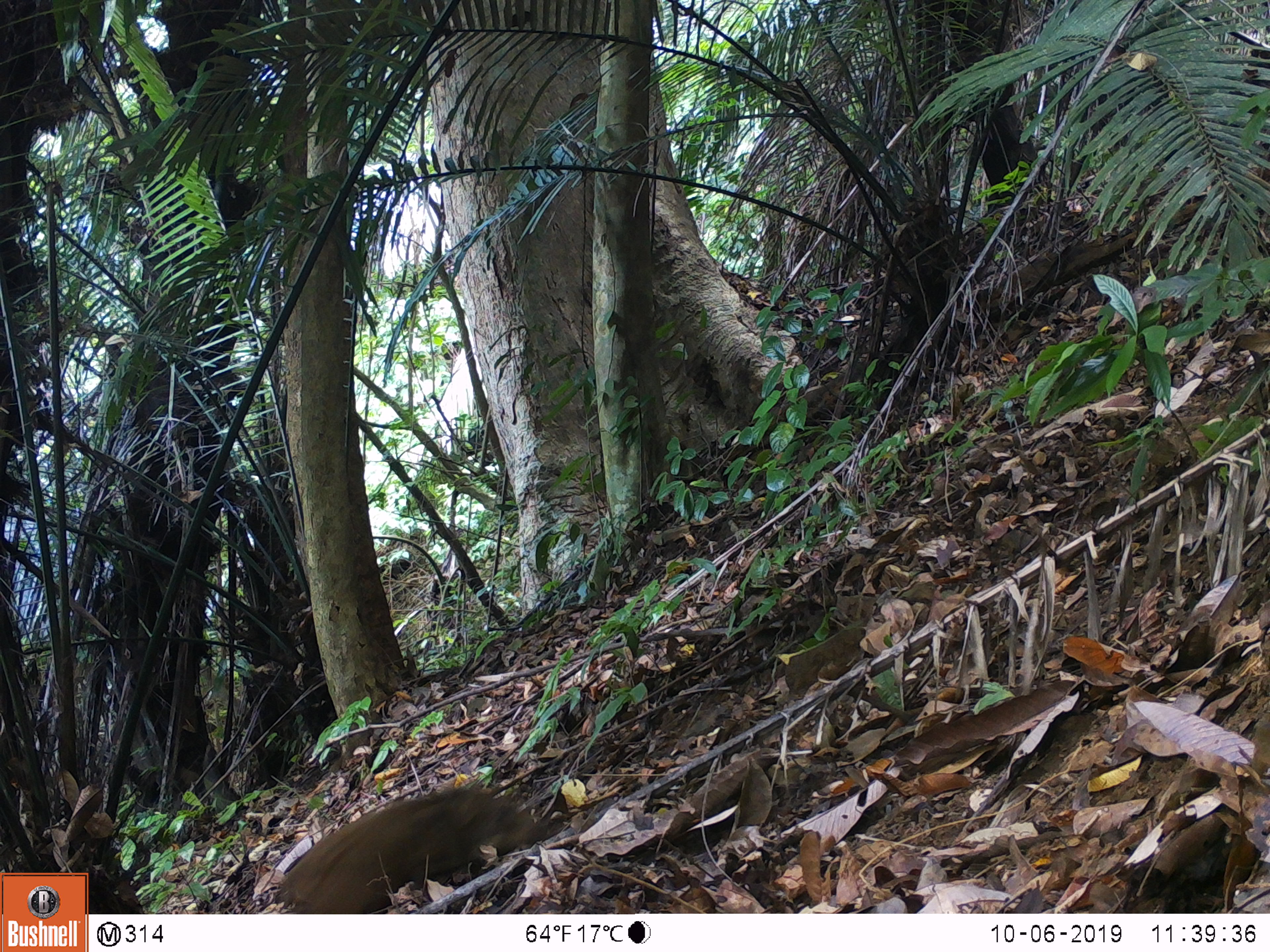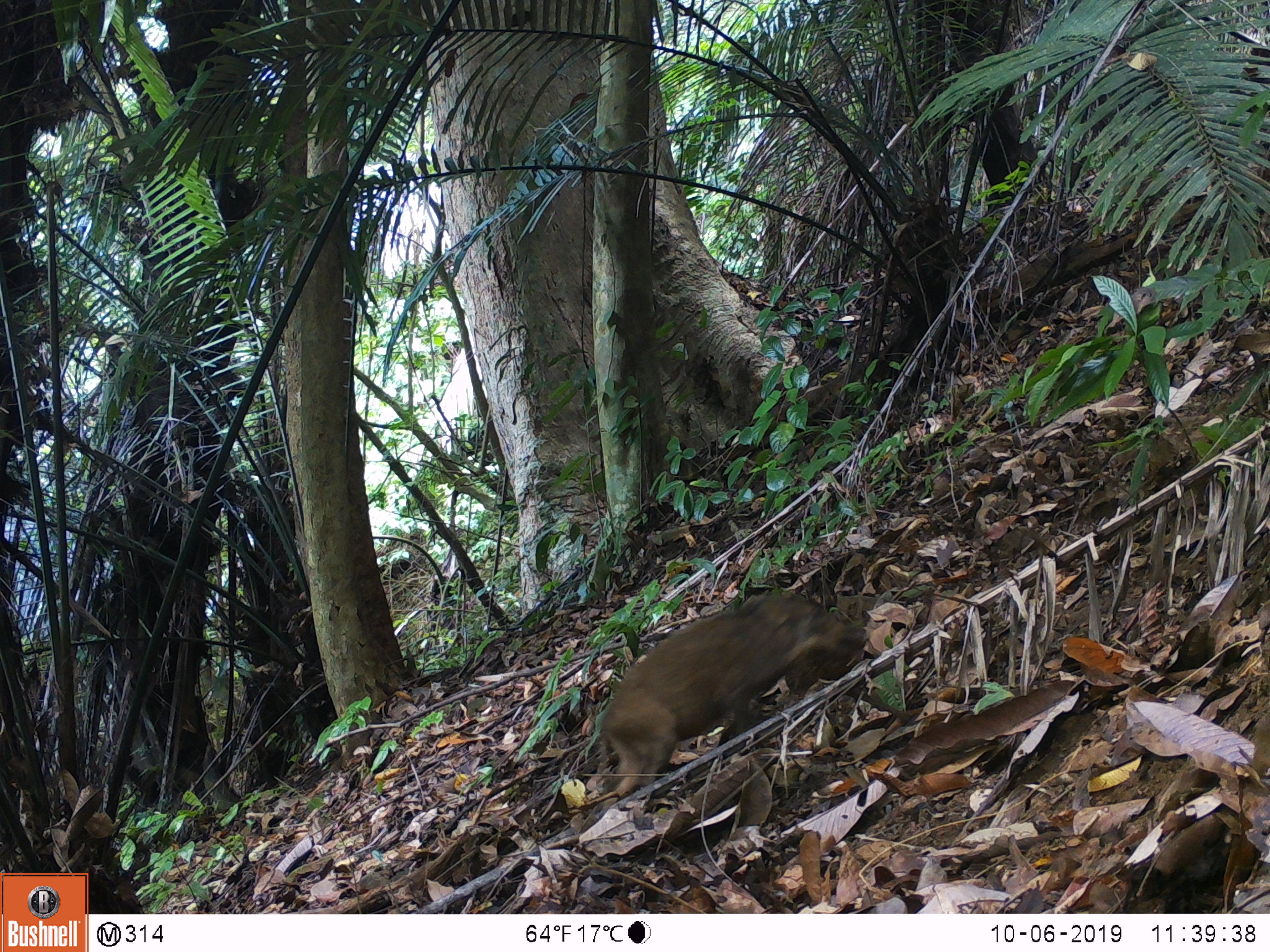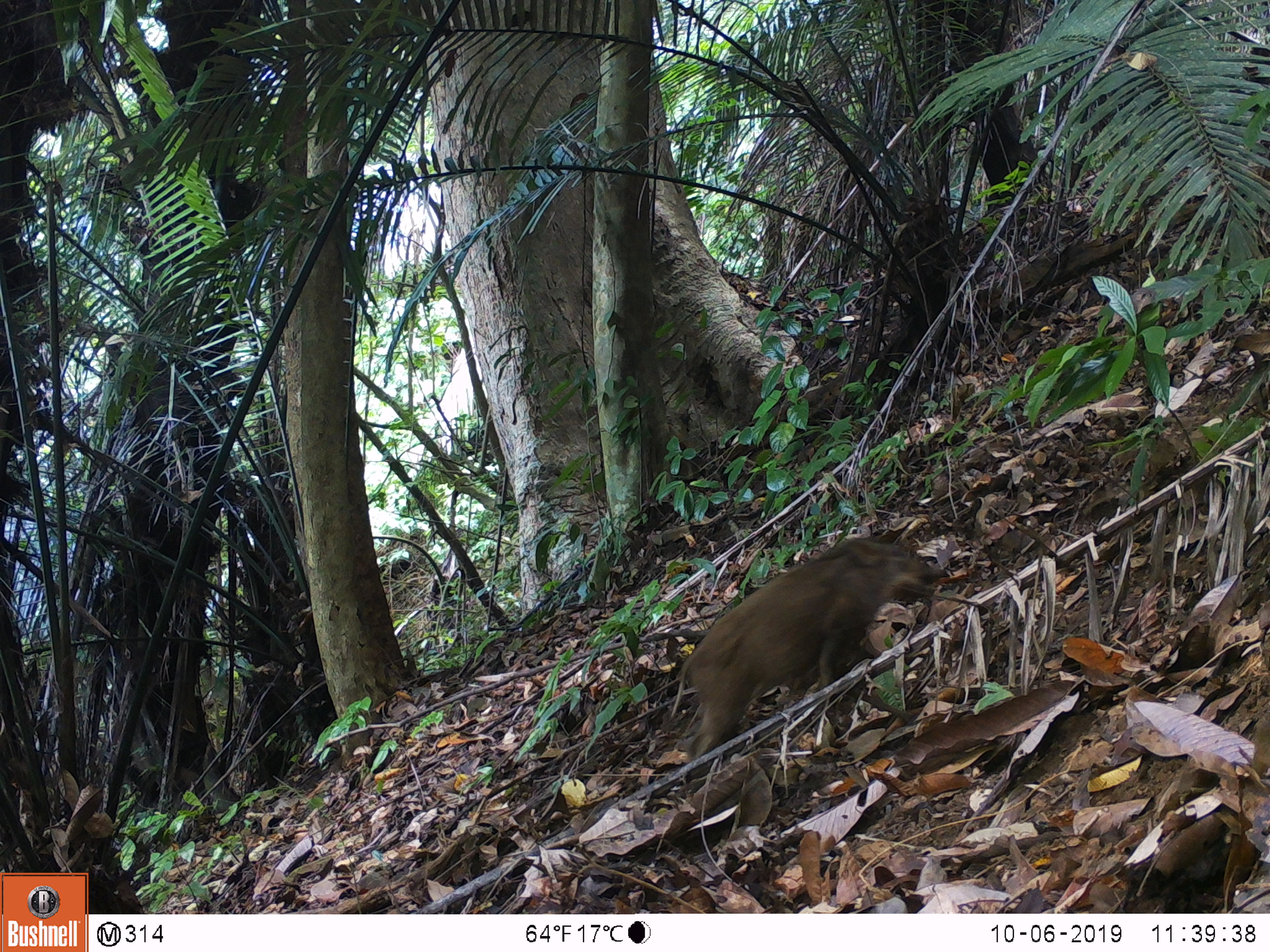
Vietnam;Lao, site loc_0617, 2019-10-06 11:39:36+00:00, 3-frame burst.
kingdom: Animalia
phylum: Chordata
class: Mammalia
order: Artiodactyla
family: Suidae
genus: Sus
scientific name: Sus scrofa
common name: eurasian wild pig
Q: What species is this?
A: Eurasian wild pig (Sus scrofa).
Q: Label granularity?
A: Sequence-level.